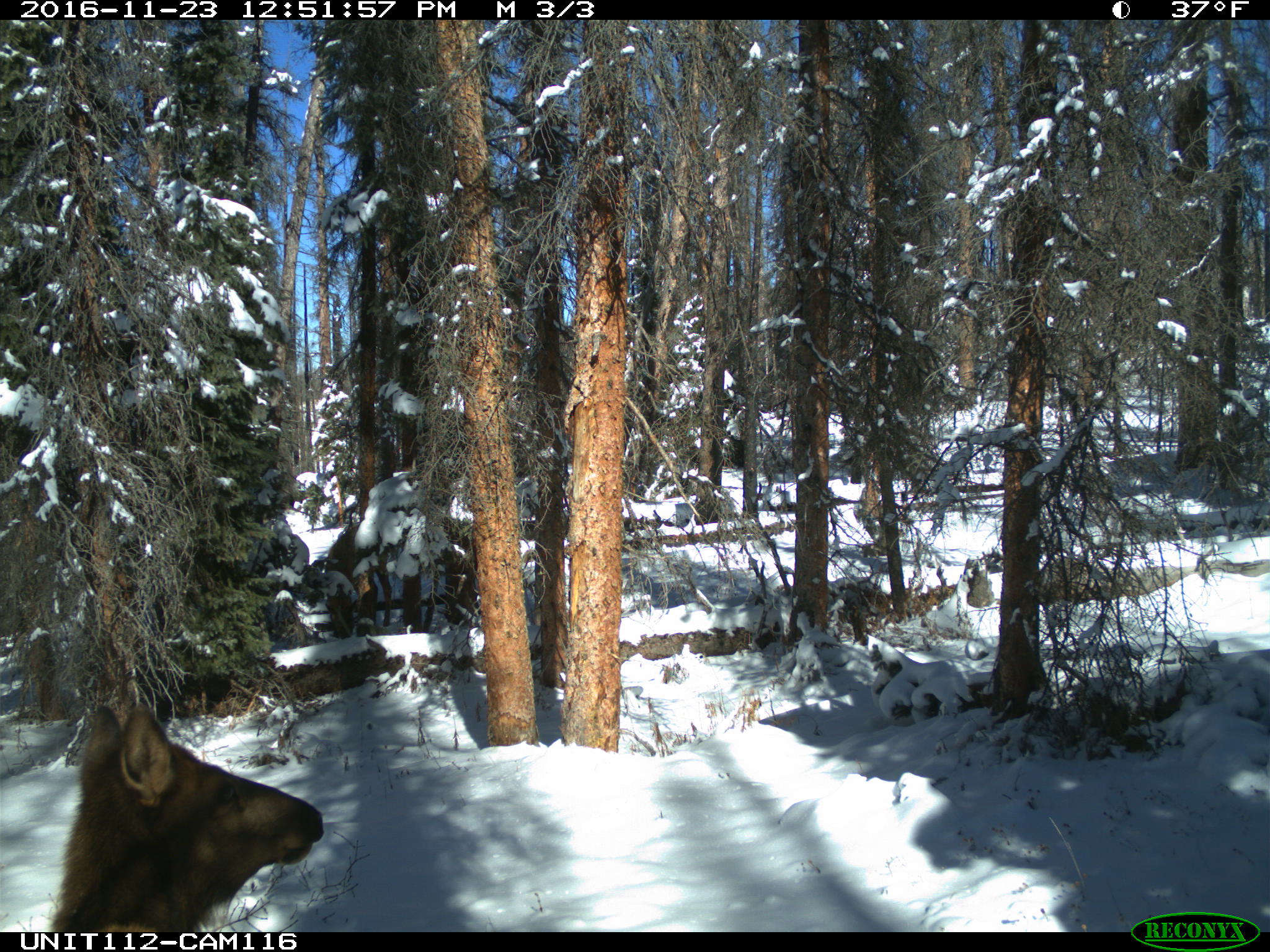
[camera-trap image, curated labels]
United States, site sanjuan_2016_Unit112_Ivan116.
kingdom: Animalia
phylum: Chordata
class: Mammalia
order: Artiodactyla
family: Cervidae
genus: Cervus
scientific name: Cervus elaphus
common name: red deer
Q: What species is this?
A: Cervus elaphus (red deer).